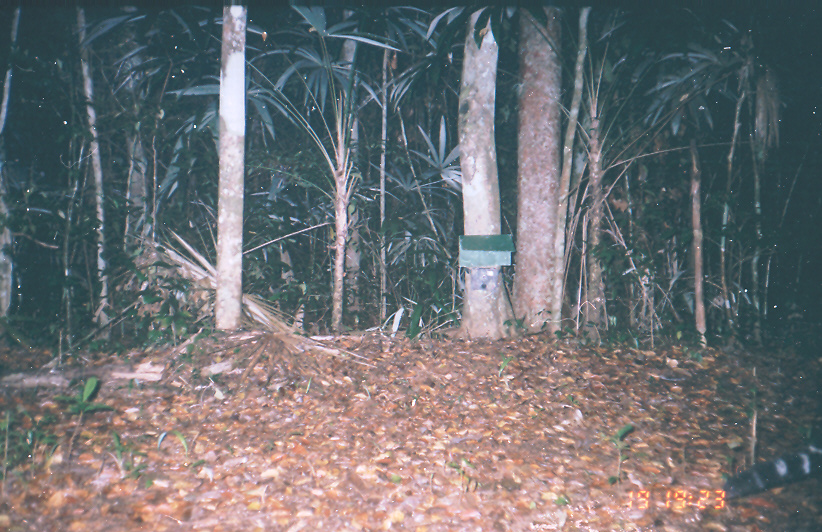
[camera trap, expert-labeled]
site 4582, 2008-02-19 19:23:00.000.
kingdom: Animalia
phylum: Chordata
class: Mammalia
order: Carnivora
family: Felidae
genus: Leopardus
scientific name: Leopardus pardalis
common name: ocelot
Leopardus pardalis (ocelot).